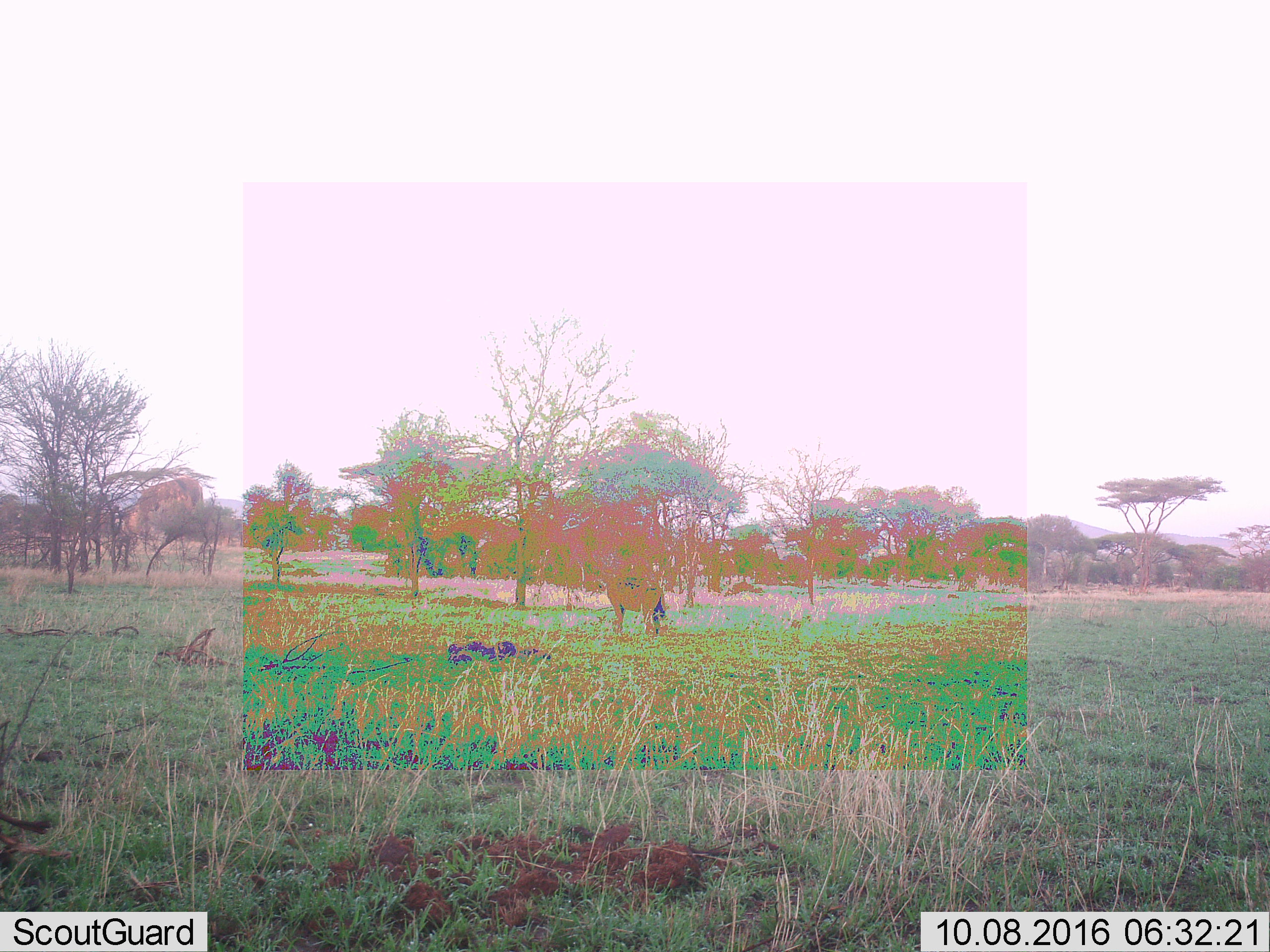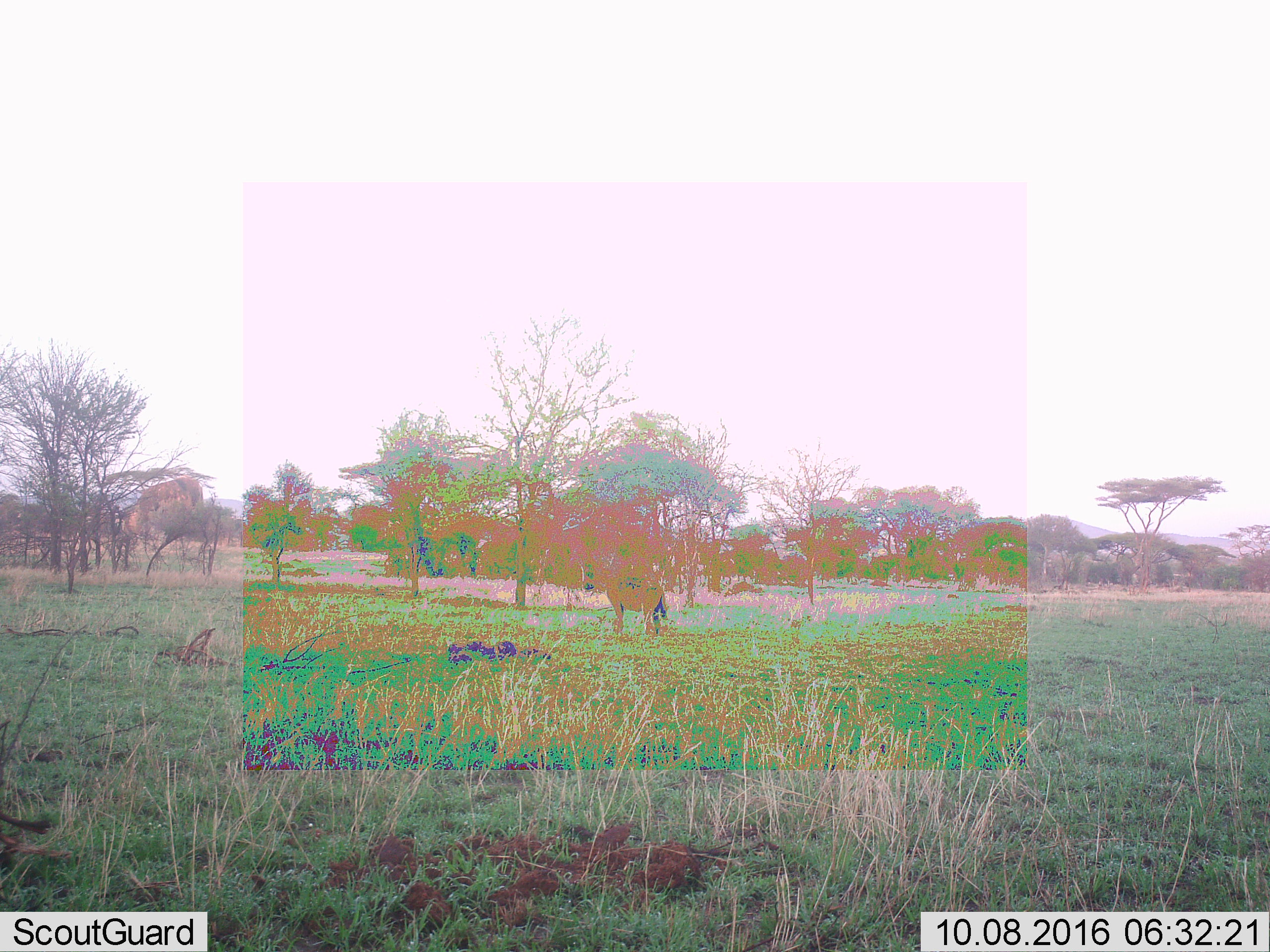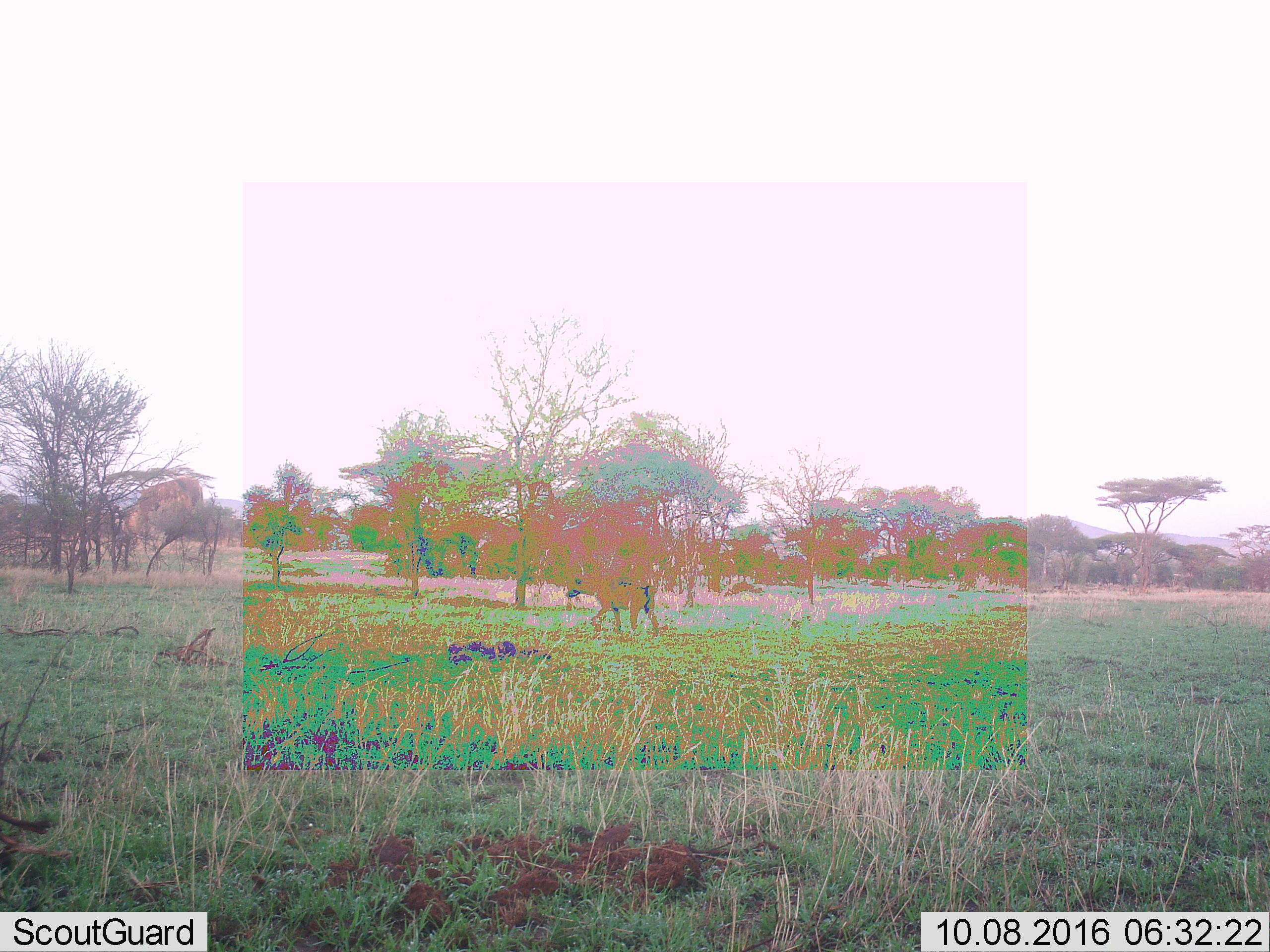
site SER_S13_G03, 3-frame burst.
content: unidentified animal